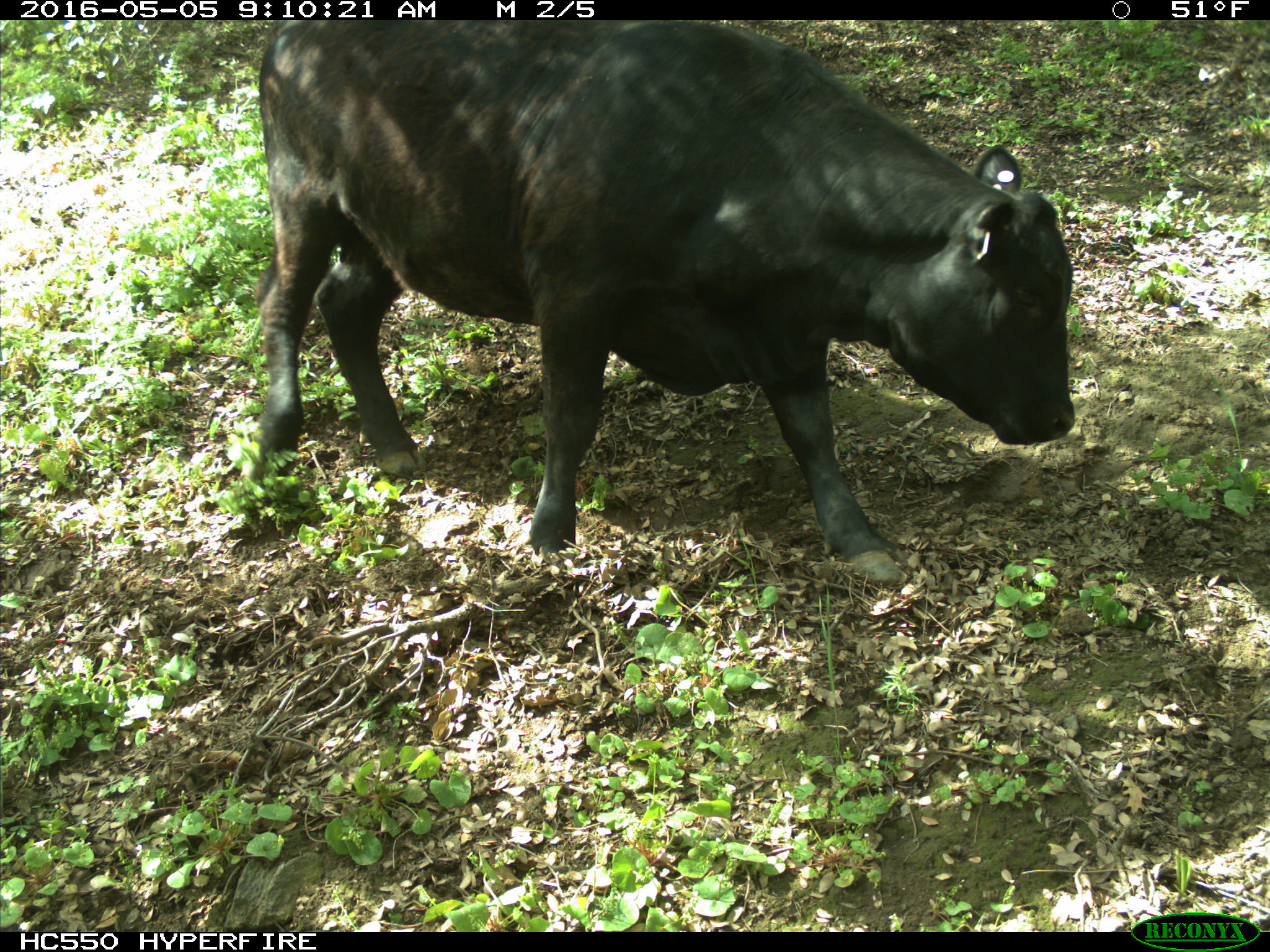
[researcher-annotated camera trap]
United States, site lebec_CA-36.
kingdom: Animalia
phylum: Chordata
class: Mammalia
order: Artiodactyla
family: Bovidae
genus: Bos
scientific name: Bos taurus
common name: domestic cow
Bos taurus (domestic cow).